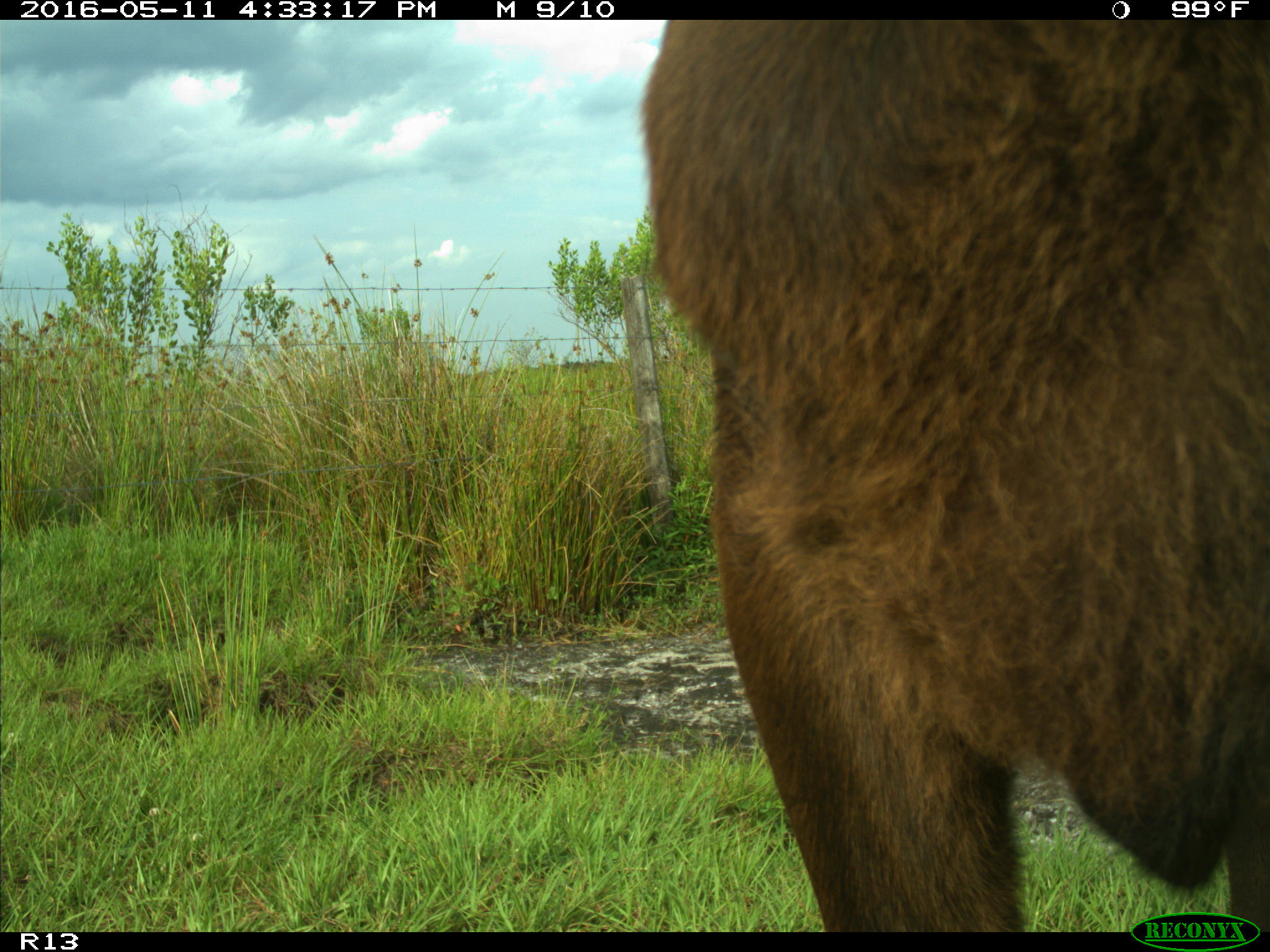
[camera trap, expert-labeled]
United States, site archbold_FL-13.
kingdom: Animalia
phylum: Chordata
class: Mammalia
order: Artiodactyla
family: Bovidae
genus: Bos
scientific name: Bos taurus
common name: domestic cow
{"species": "Bos taurus (domestic cow)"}